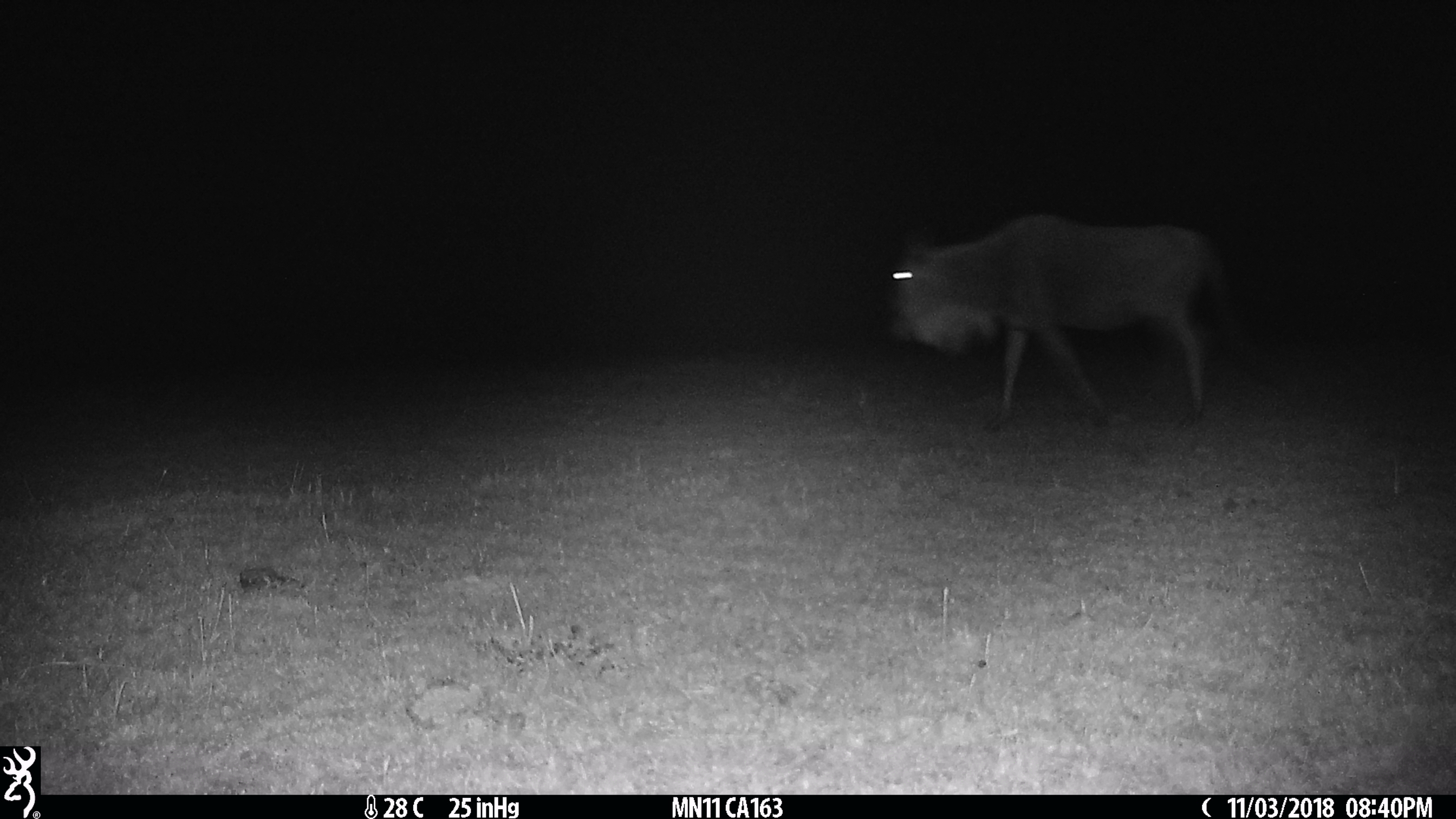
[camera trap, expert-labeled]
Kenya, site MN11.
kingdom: Animalia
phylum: Chordata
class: Mammalia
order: Artiodactyla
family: Bovidae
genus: Connochaetes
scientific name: Connochaetes taurinus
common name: blue wildebeest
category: wildebeest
Wildebeest (blue wildebeest) (Connochaetes taurinus).